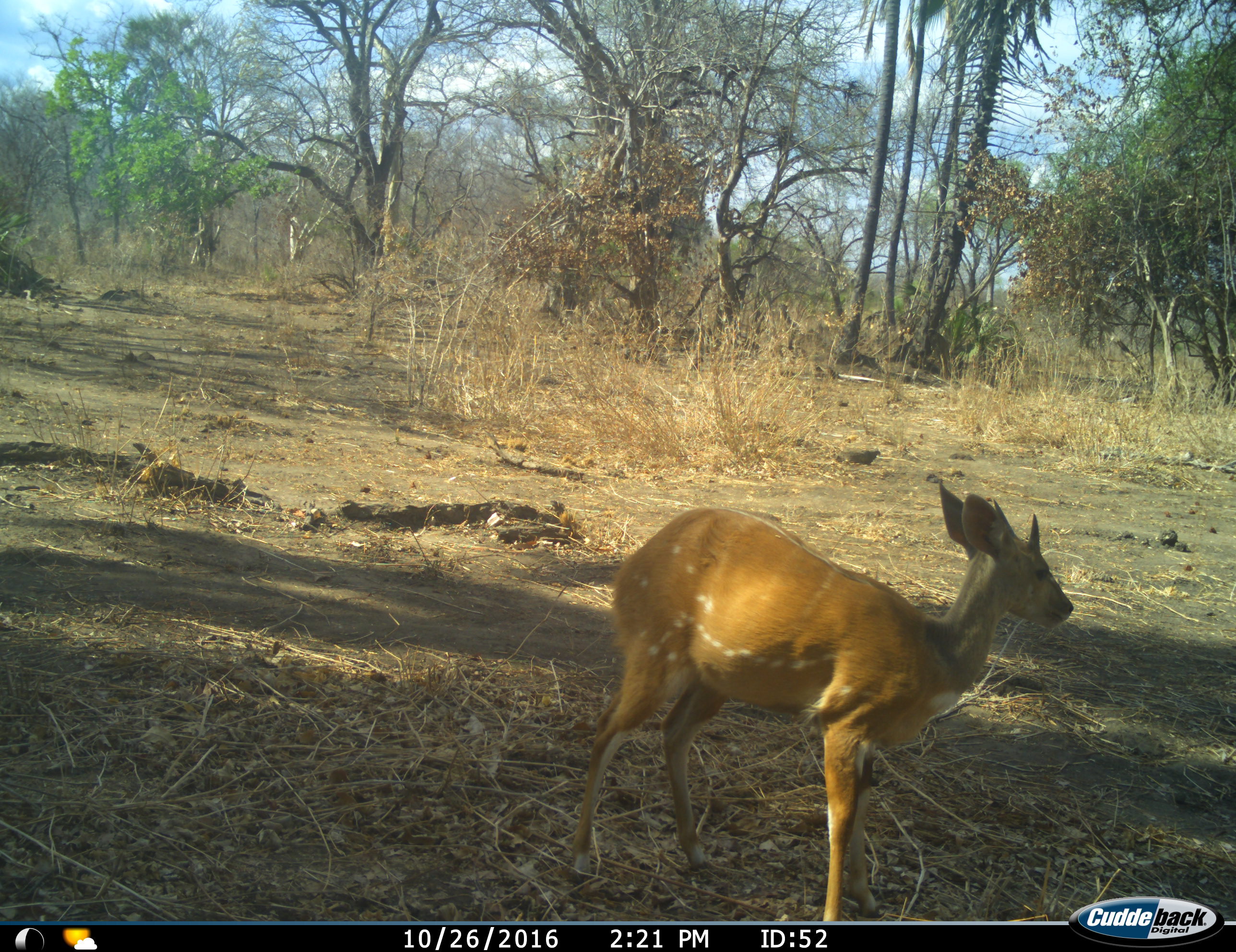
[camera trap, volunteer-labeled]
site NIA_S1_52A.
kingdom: Animalia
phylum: Chordata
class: Mammalia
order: Artiodactyla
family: Bovidae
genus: Tragelaphus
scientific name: Tragelaphus scriptus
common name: bushbuck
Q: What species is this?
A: Bushbuck (Tragelaphus scriptus).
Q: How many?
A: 1.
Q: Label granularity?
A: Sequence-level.